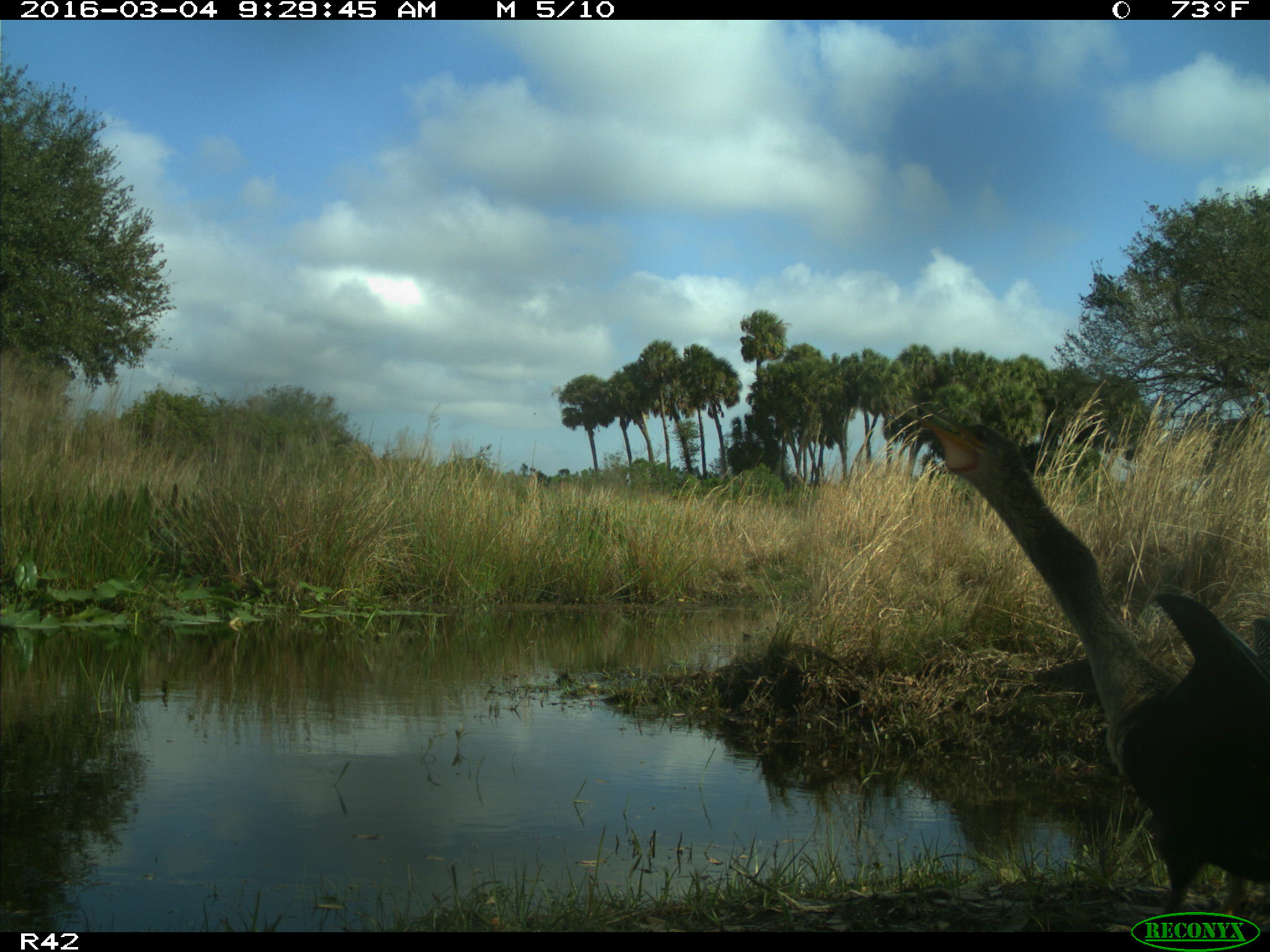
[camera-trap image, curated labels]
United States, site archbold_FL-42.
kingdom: Animalia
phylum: Chordata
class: Aves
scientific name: Aves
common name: birds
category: unidentified bird